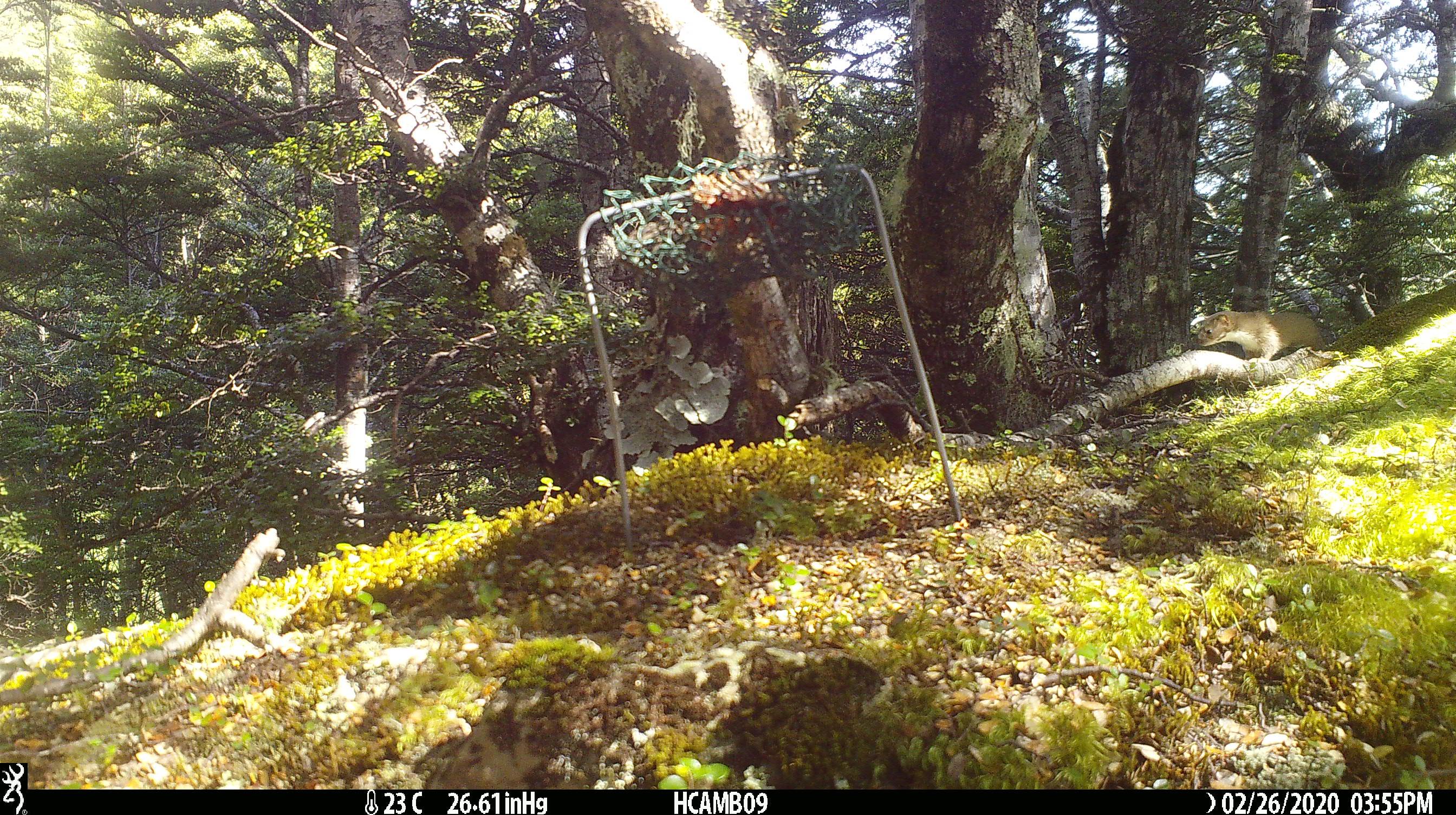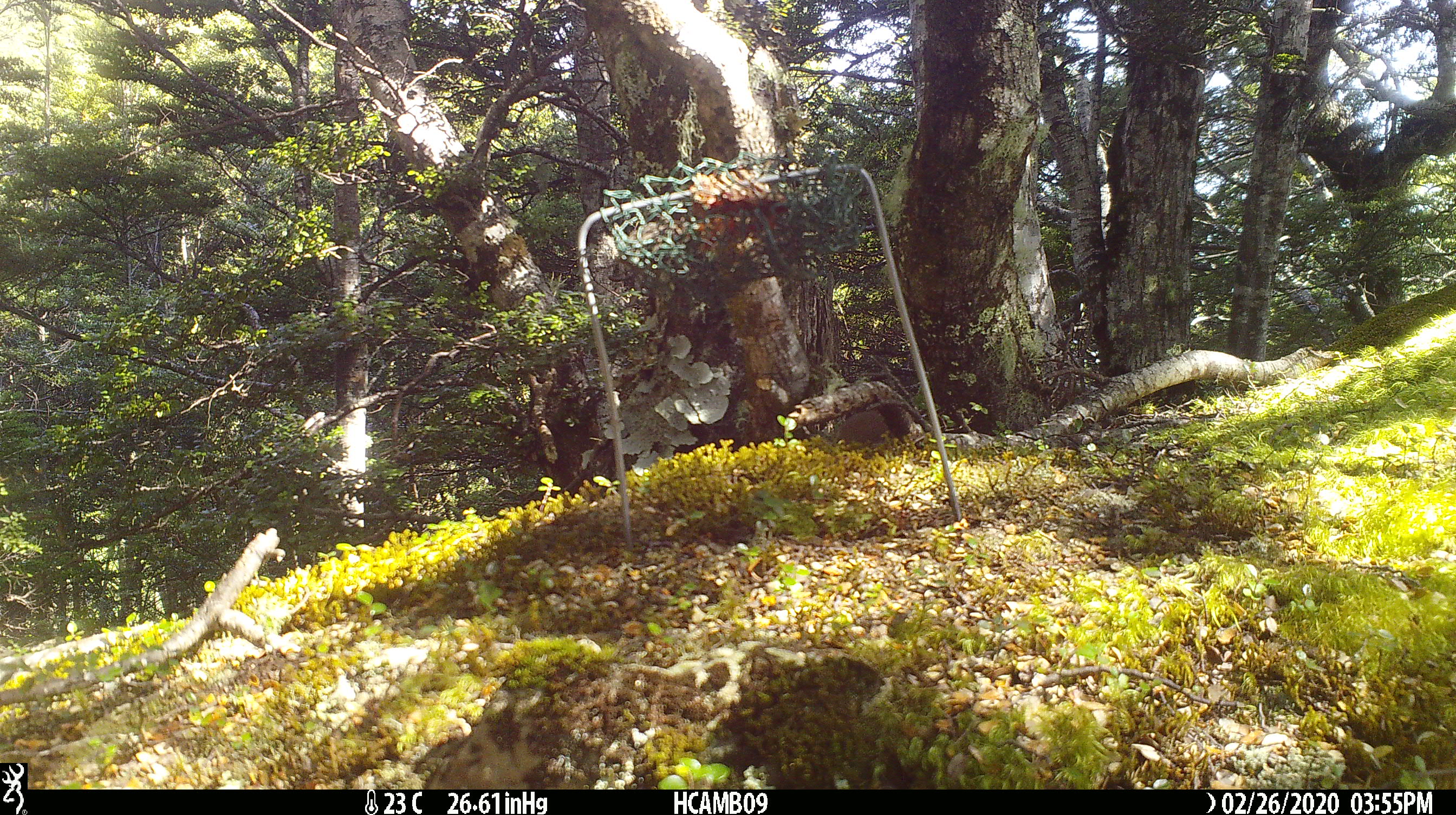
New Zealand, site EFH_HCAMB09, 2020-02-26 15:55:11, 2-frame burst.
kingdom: Animalia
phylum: Chordata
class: Mammalia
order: Carnivora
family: Mustelidae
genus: Mustela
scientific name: Mustela nivalis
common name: least weasel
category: weasel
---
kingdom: Animalia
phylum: Chordata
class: Mammalia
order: Rodentia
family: Muridae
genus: Mus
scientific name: Mus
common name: mouse